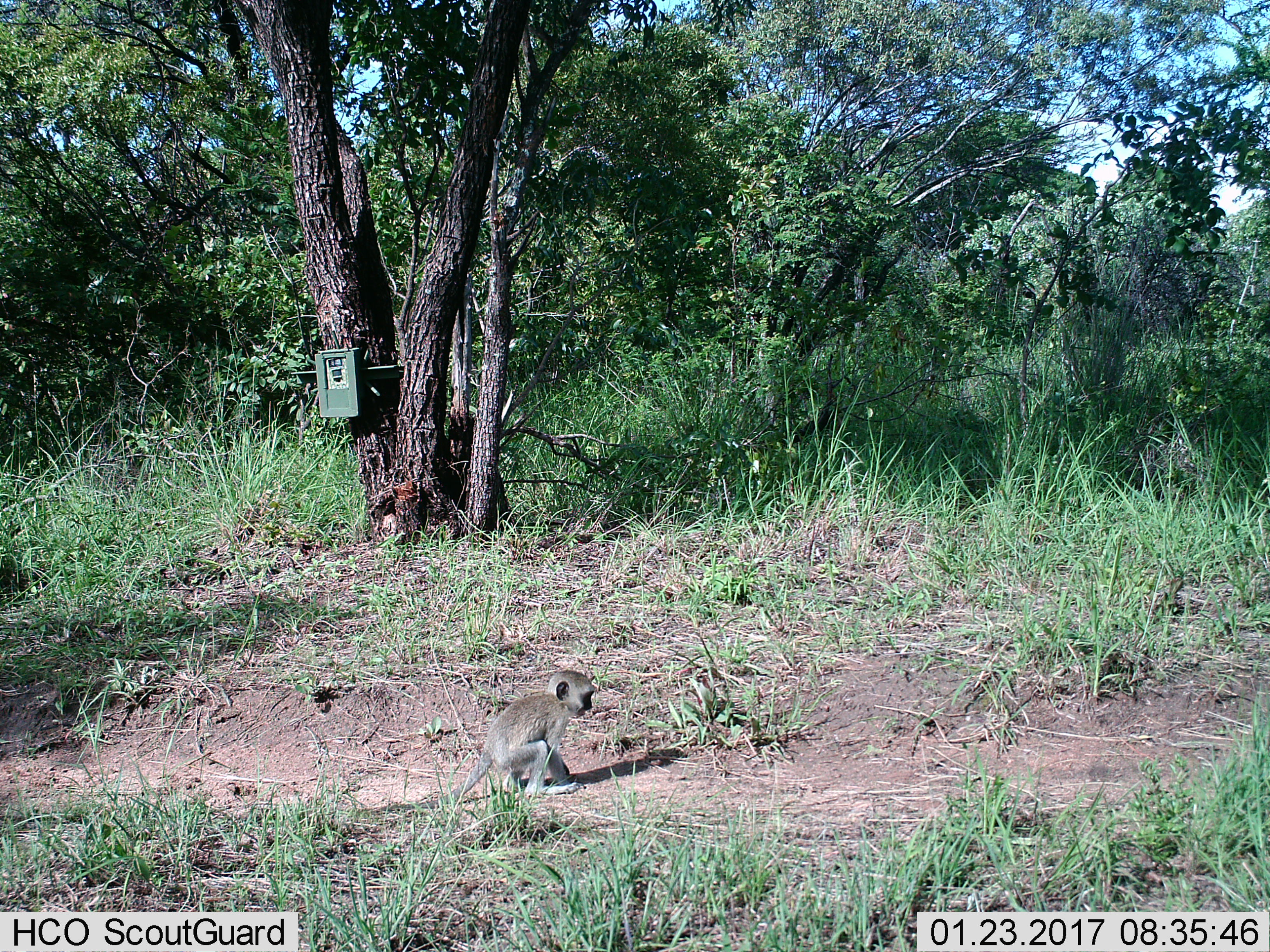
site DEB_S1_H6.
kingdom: Animalia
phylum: Chordata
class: Mammalia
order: Primates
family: Cercopithecidae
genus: Chlorocebus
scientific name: Chlorocebus pygerythrus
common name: vervet monkey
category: monkeyvervet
Monkeyvervet (vervet monkey) (Chlorocebus pygerythrus), count 1. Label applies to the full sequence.